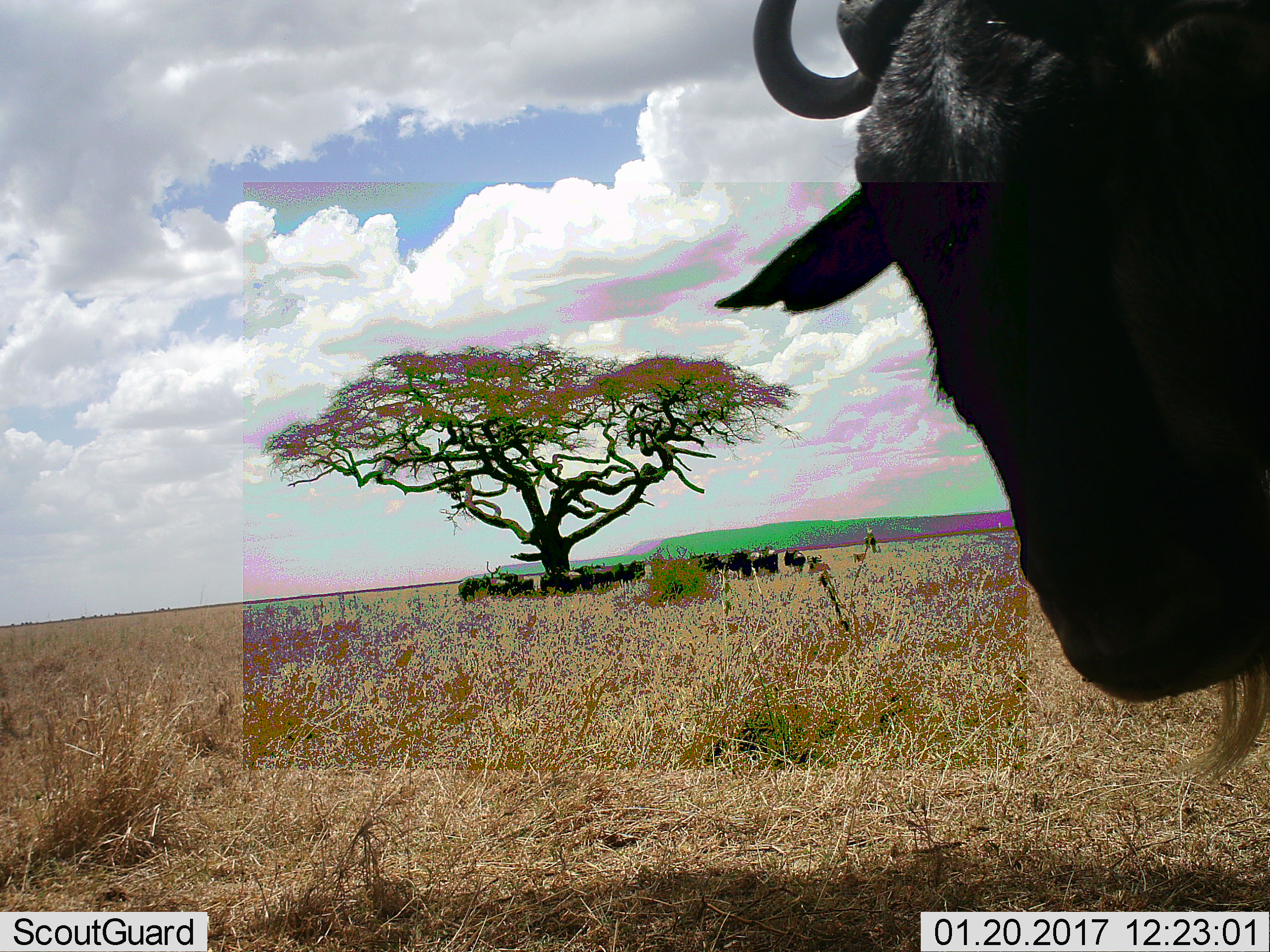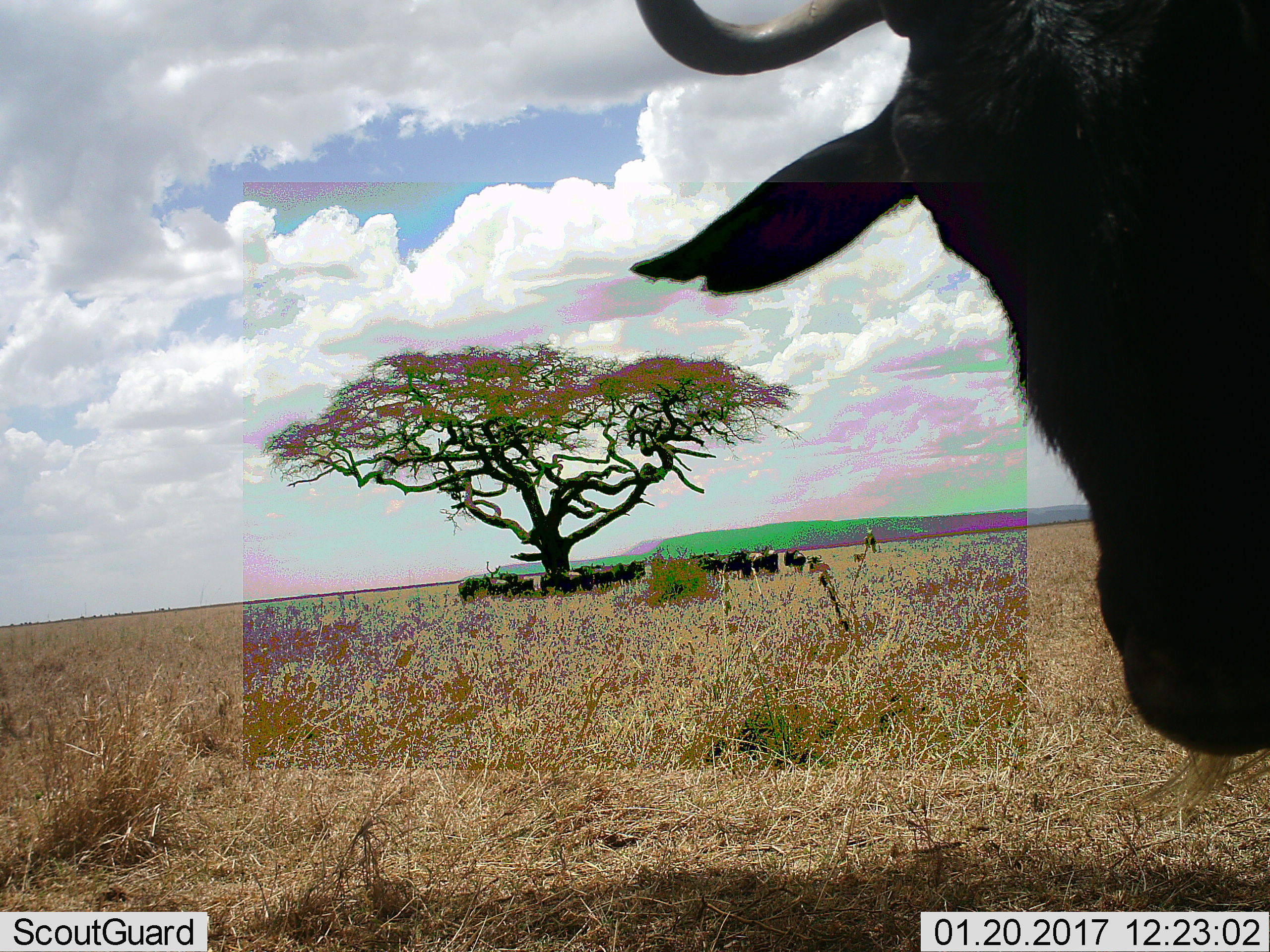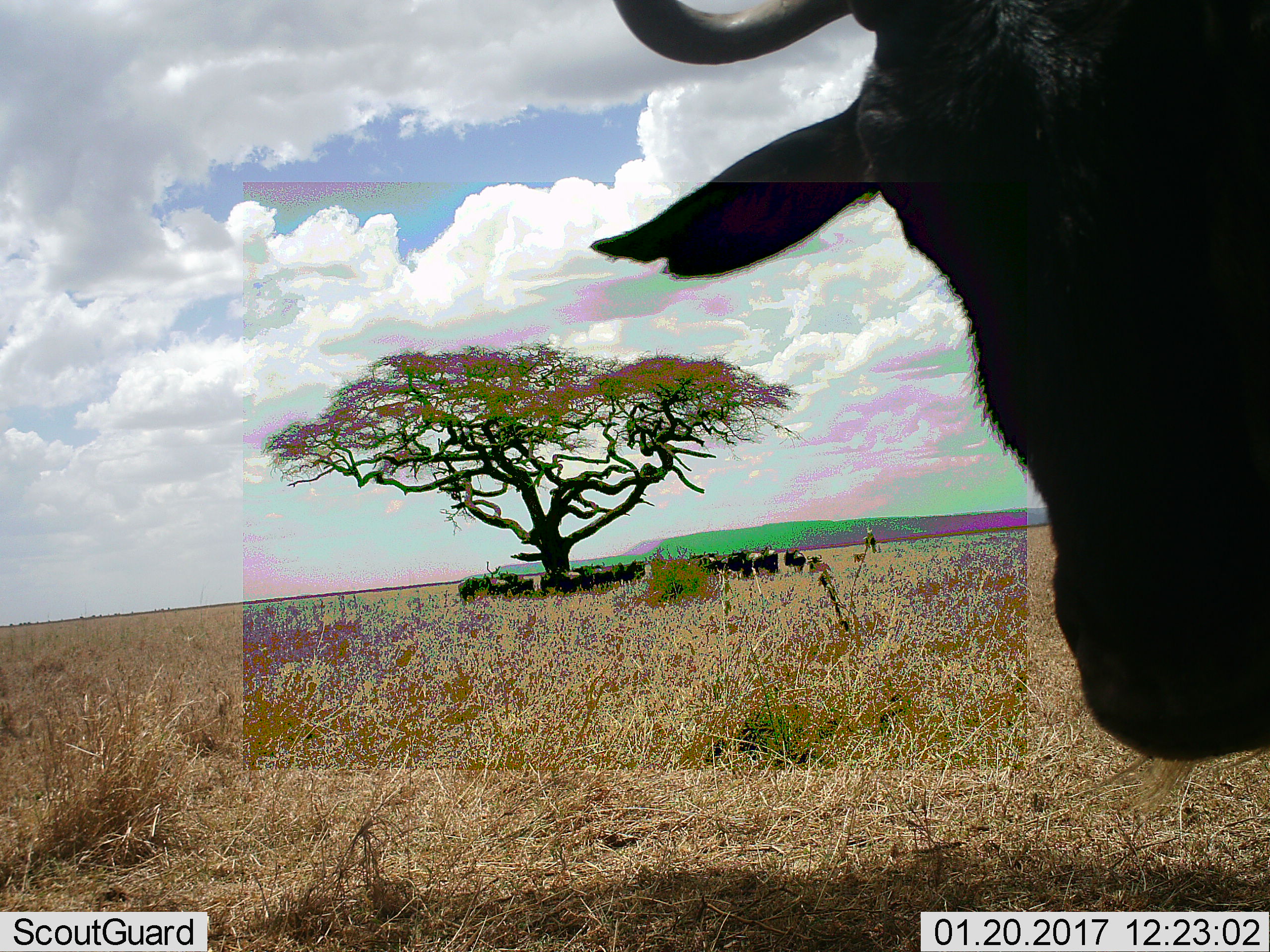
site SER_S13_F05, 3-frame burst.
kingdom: Animalia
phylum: Chordata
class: Mammalia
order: Artiodactyla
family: Bovidae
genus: Connochaetes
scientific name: Connochaetes taurinus taurinus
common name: blue wildebeest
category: wildebeestblue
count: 11-50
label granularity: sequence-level